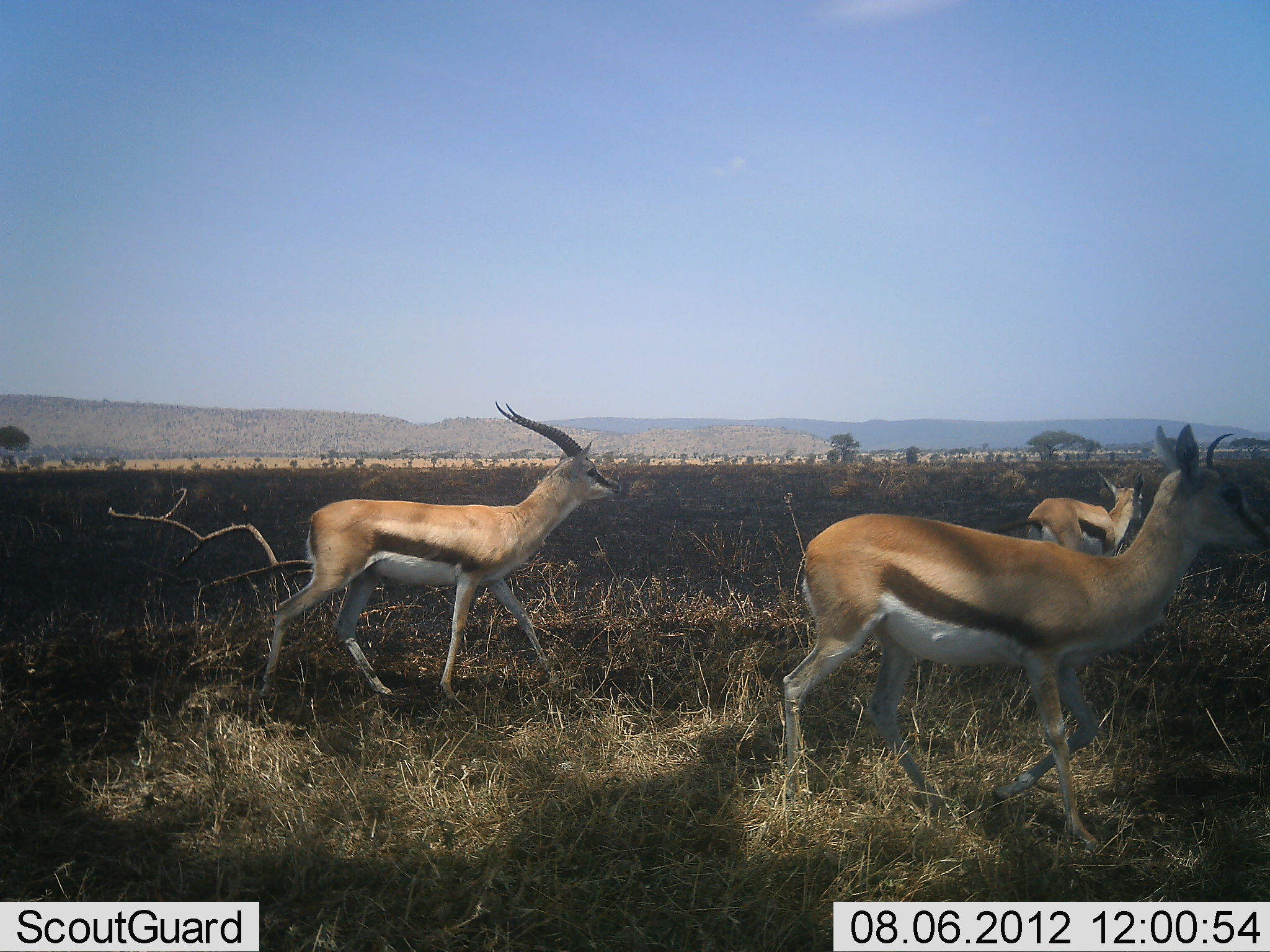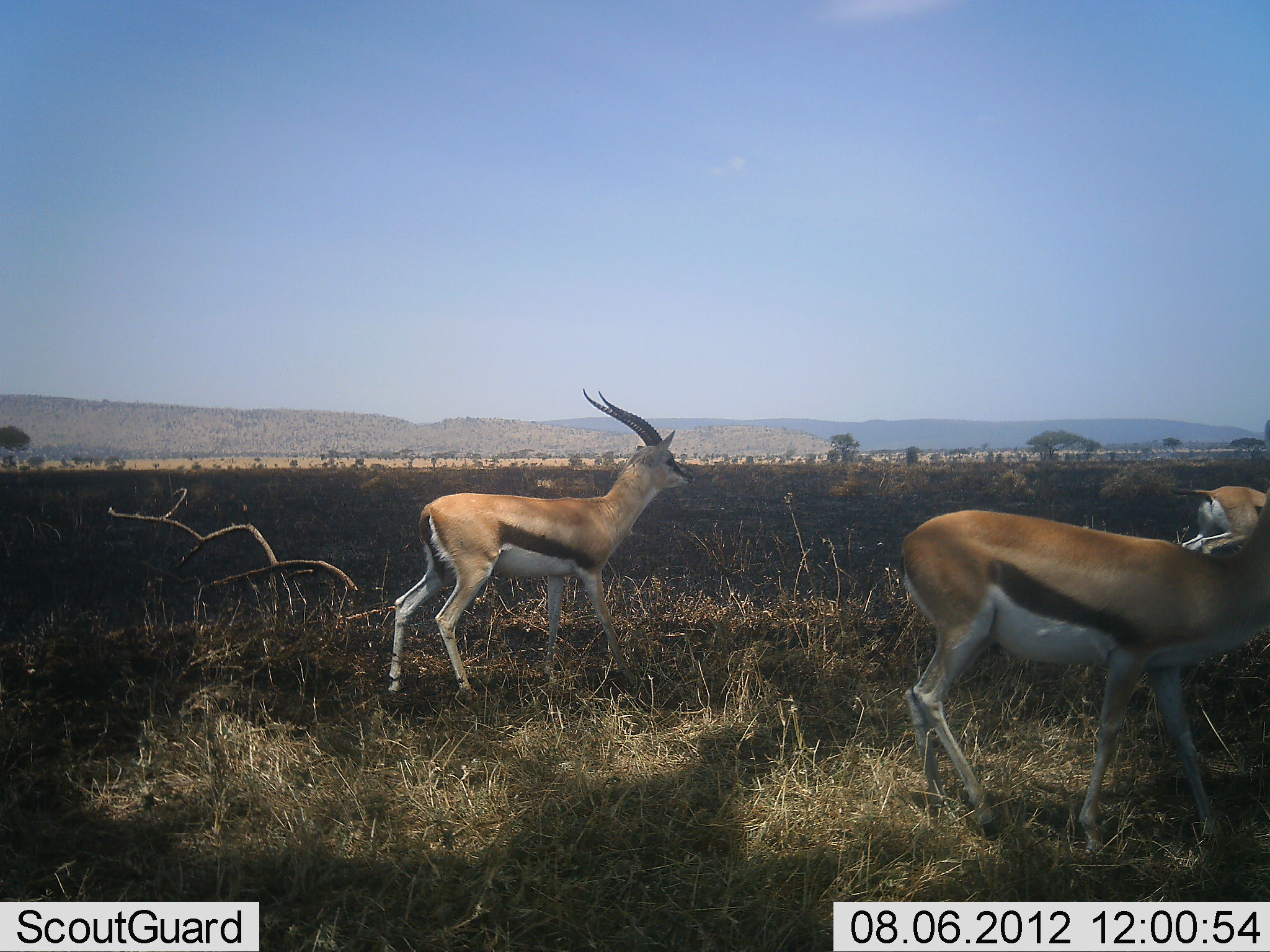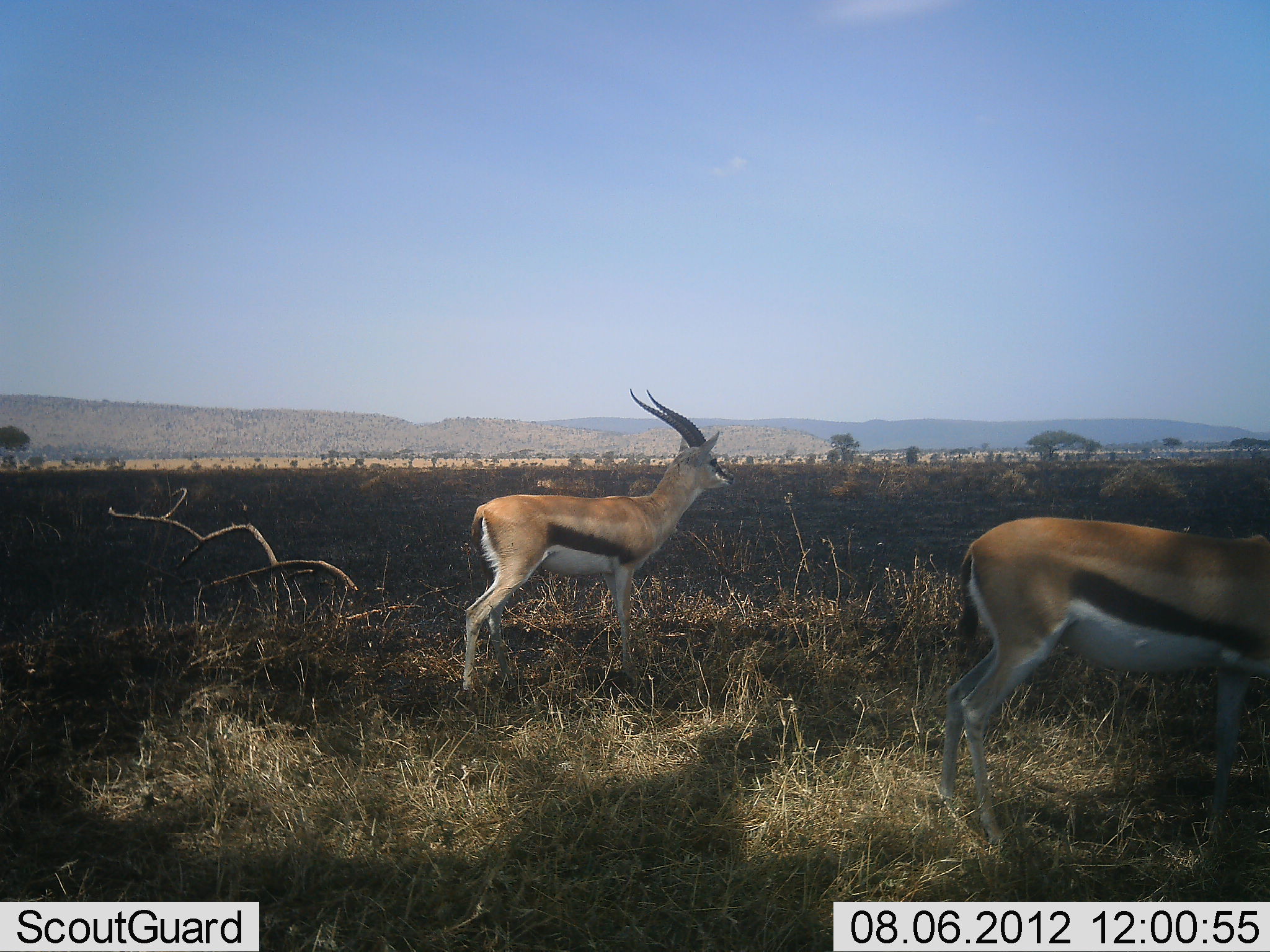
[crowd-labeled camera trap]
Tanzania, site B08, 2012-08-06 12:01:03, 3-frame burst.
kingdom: Animalia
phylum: Chordata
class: Mammalia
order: Artiodactyla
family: Bovidae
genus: Eudorcas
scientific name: Eudorcas thomsonii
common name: thomson's gazelle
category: gazellethomsons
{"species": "gazellethomsons (thomson's gazelle) (Eudorcas thomsonii)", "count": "3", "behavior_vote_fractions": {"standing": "0%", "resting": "0%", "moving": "100%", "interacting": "0%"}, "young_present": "10%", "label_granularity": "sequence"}